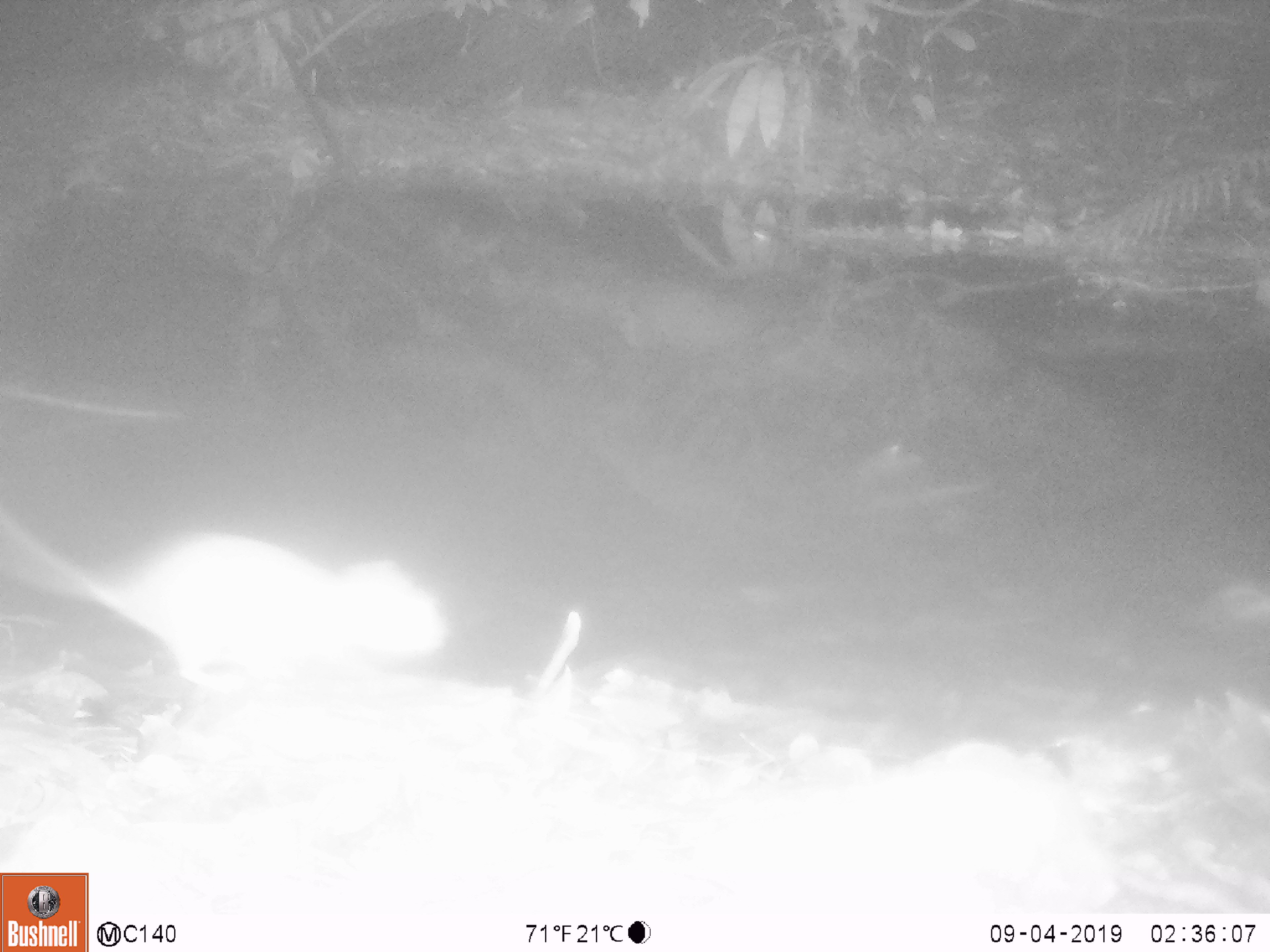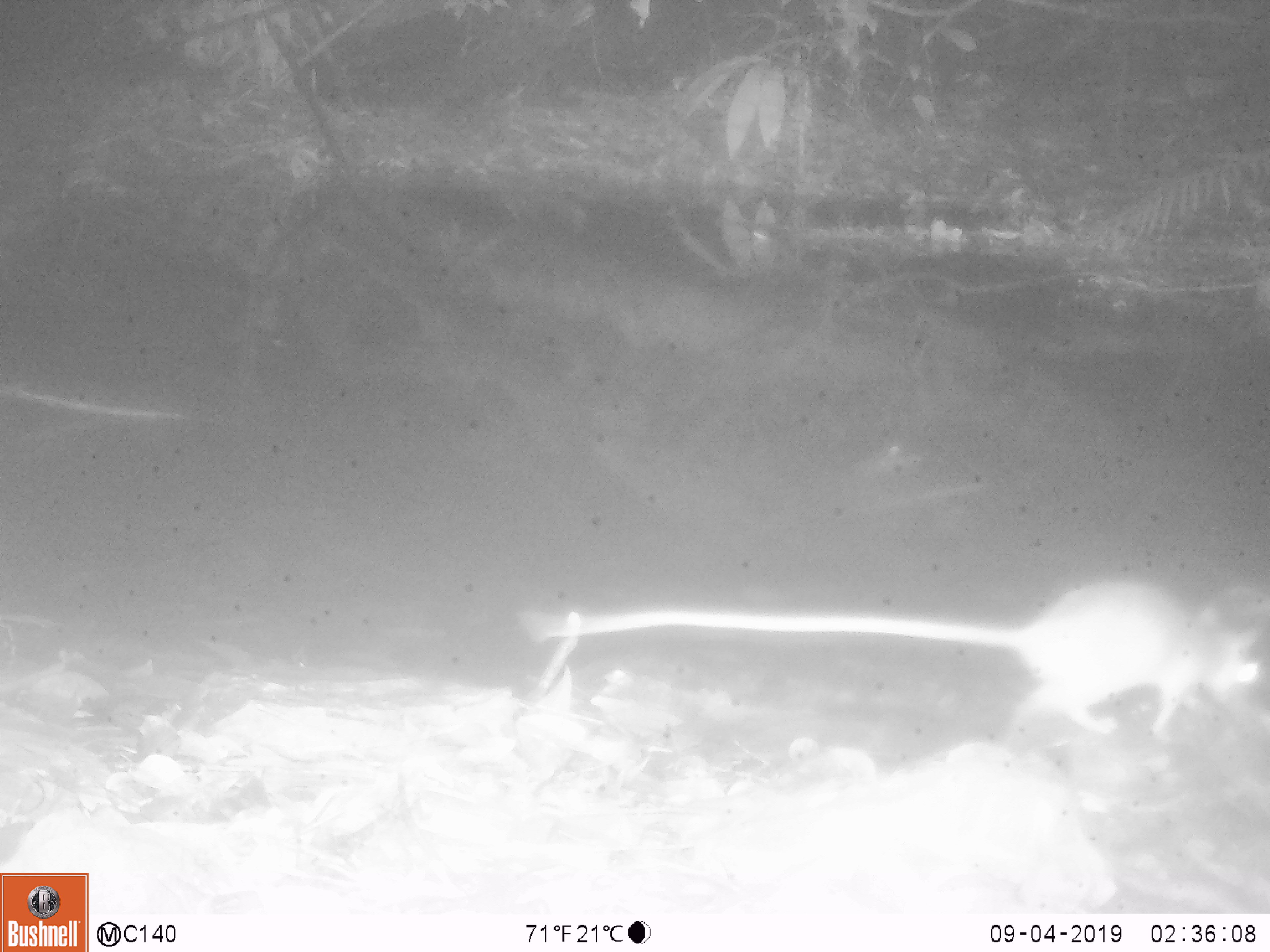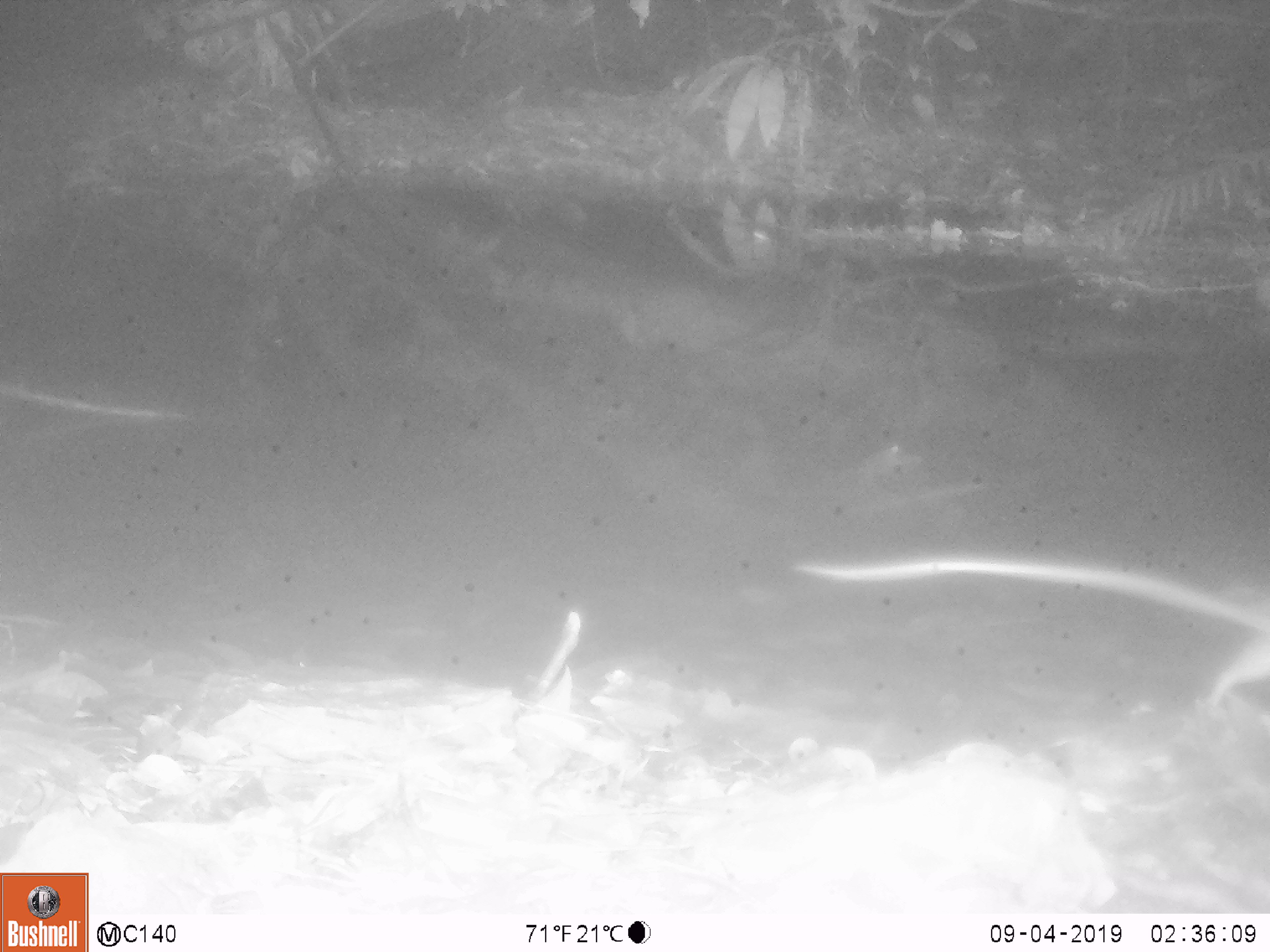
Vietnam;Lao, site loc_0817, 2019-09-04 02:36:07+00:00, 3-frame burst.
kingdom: Animalia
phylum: Chordata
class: Mammalia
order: Rodentia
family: Muridae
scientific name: Muridae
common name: old-world mice and rats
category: unidentified murid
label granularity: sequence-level